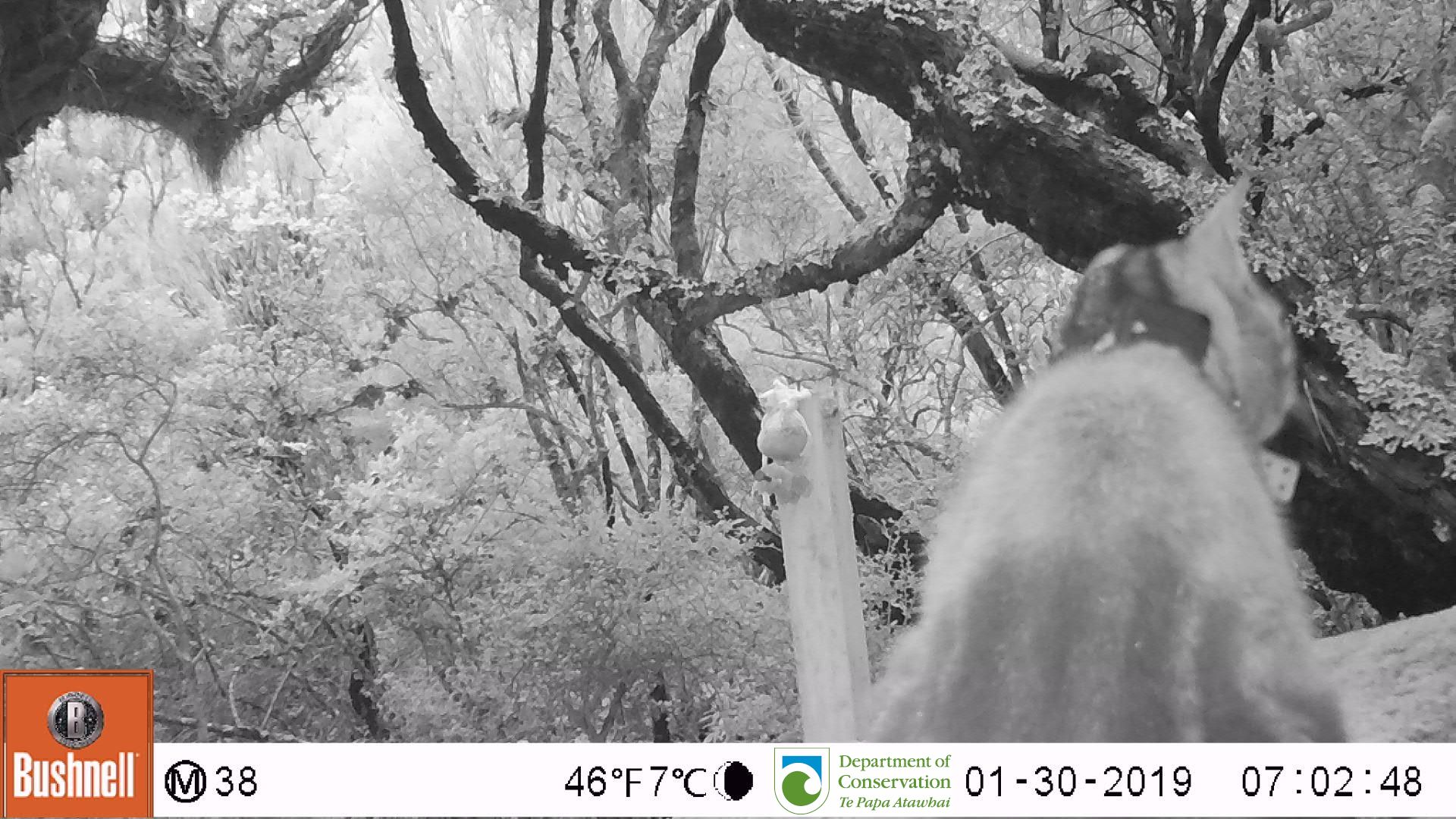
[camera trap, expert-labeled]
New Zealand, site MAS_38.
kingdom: Animalia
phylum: Chordata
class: Mammalia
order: Carnivora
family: Felidae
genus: Felis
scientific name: Felis catus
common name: domestic cat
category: cat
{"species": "cat (domestic cat) (Felis catus)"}